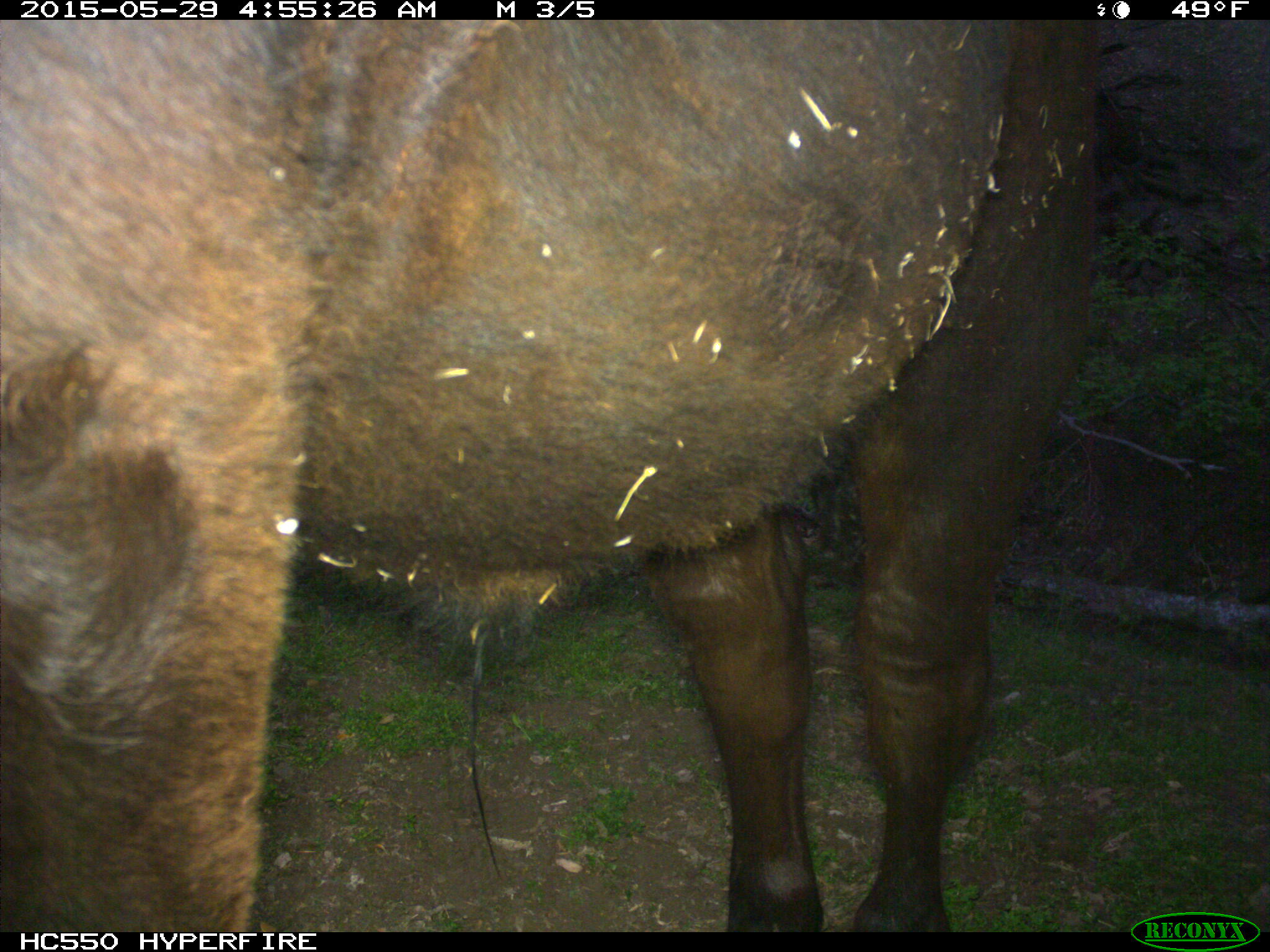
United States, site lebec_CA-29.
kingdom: Animalia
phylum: Chordata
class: Mammalia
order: Artiodactyla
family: Bovidae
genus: Bos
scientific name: Bos taurus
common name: domestic cow